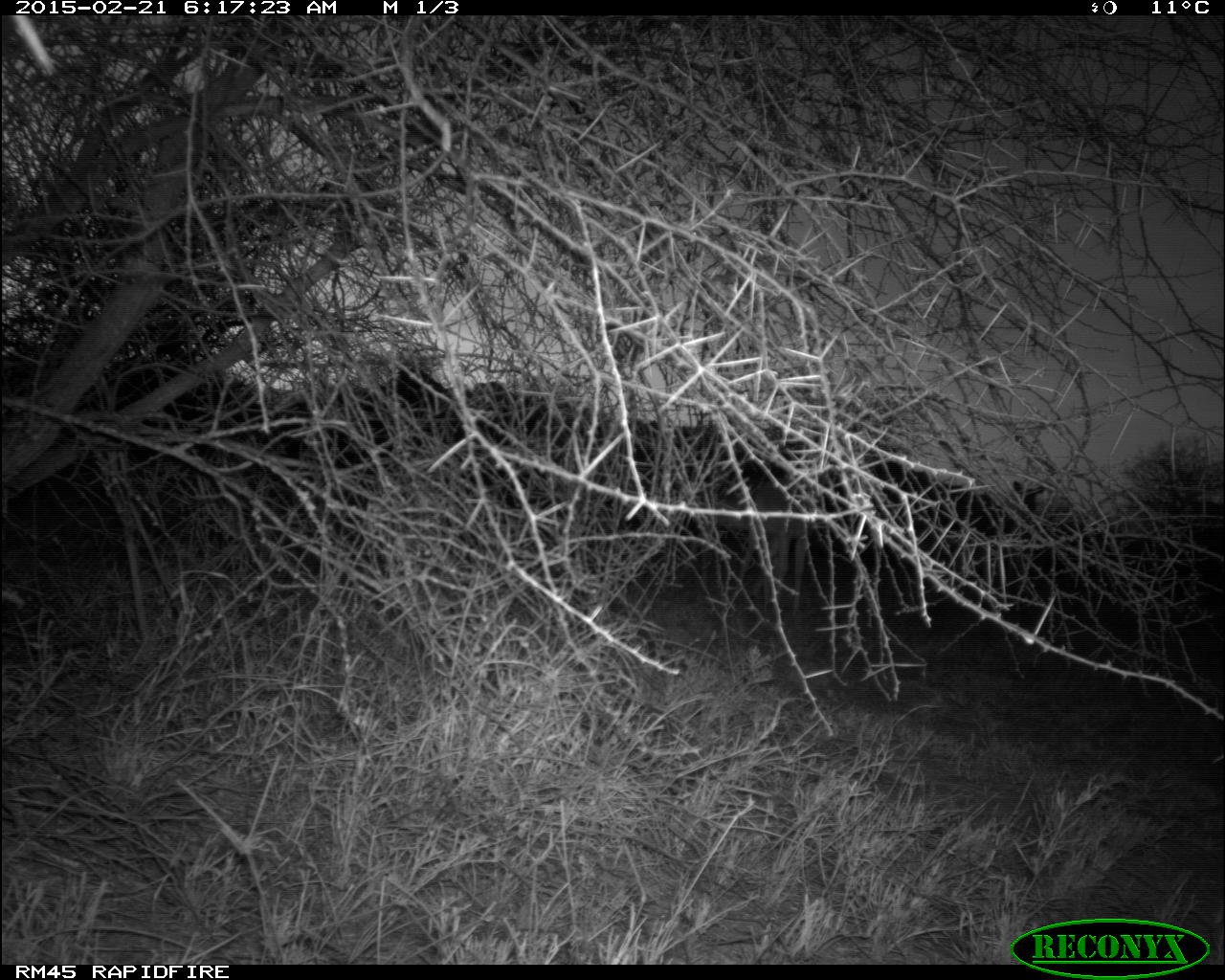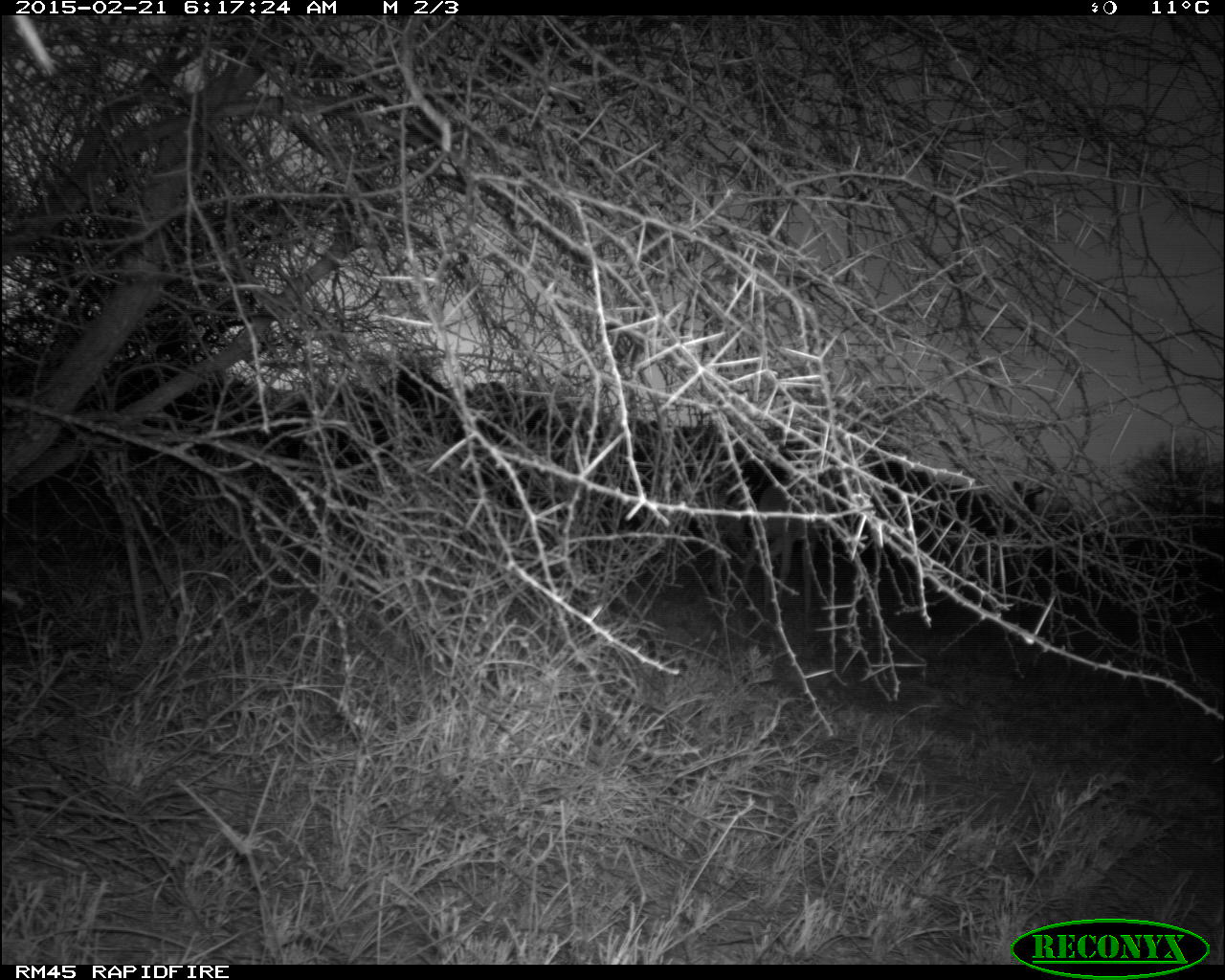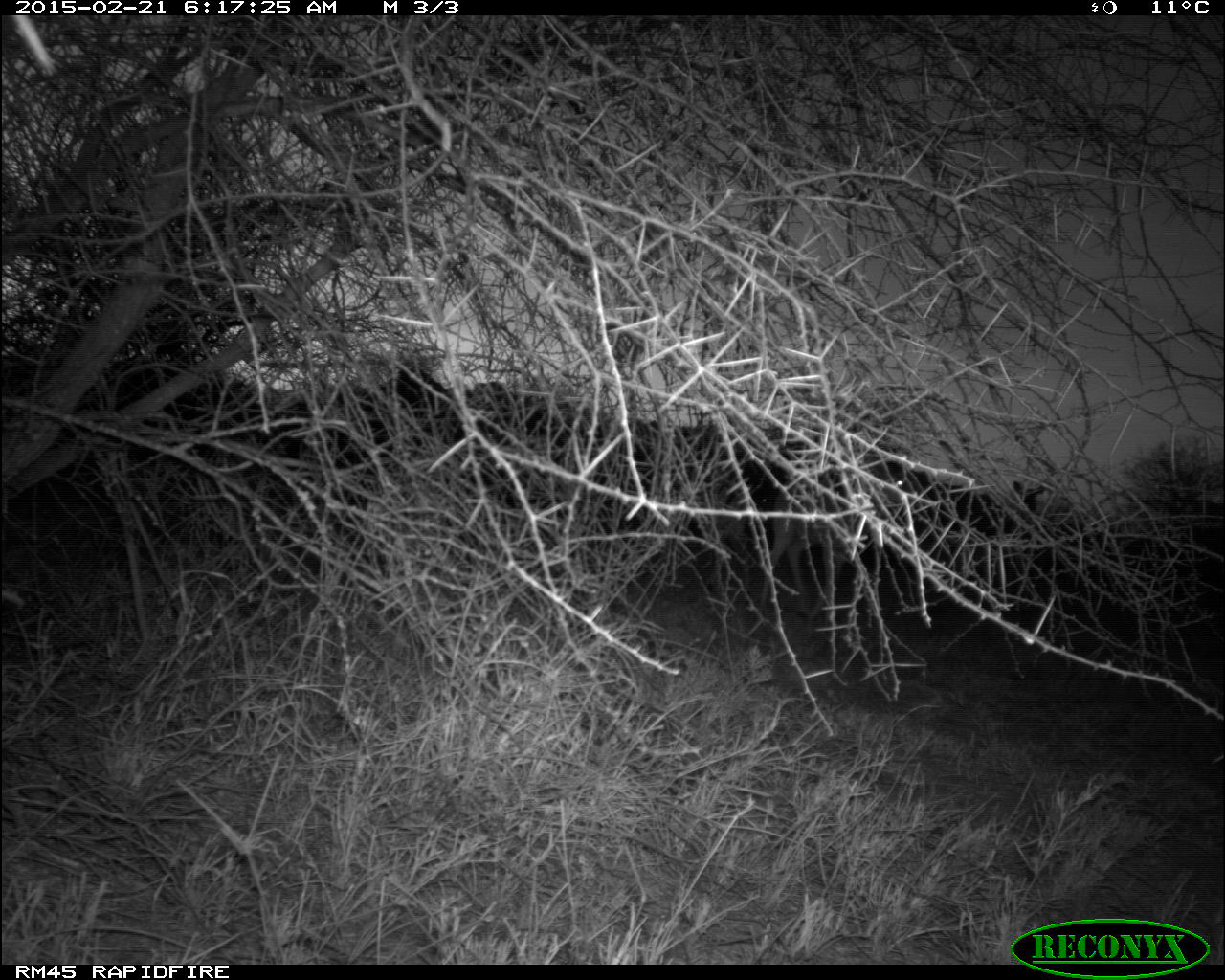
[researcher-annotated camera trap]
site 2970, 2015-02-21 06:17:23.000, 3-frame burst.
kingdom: Animalia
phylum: Chordata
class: Mammalia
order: Artiodactyla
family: Bovidae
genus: Aepyceros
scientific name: Aepyceros melampus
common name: impala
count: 3